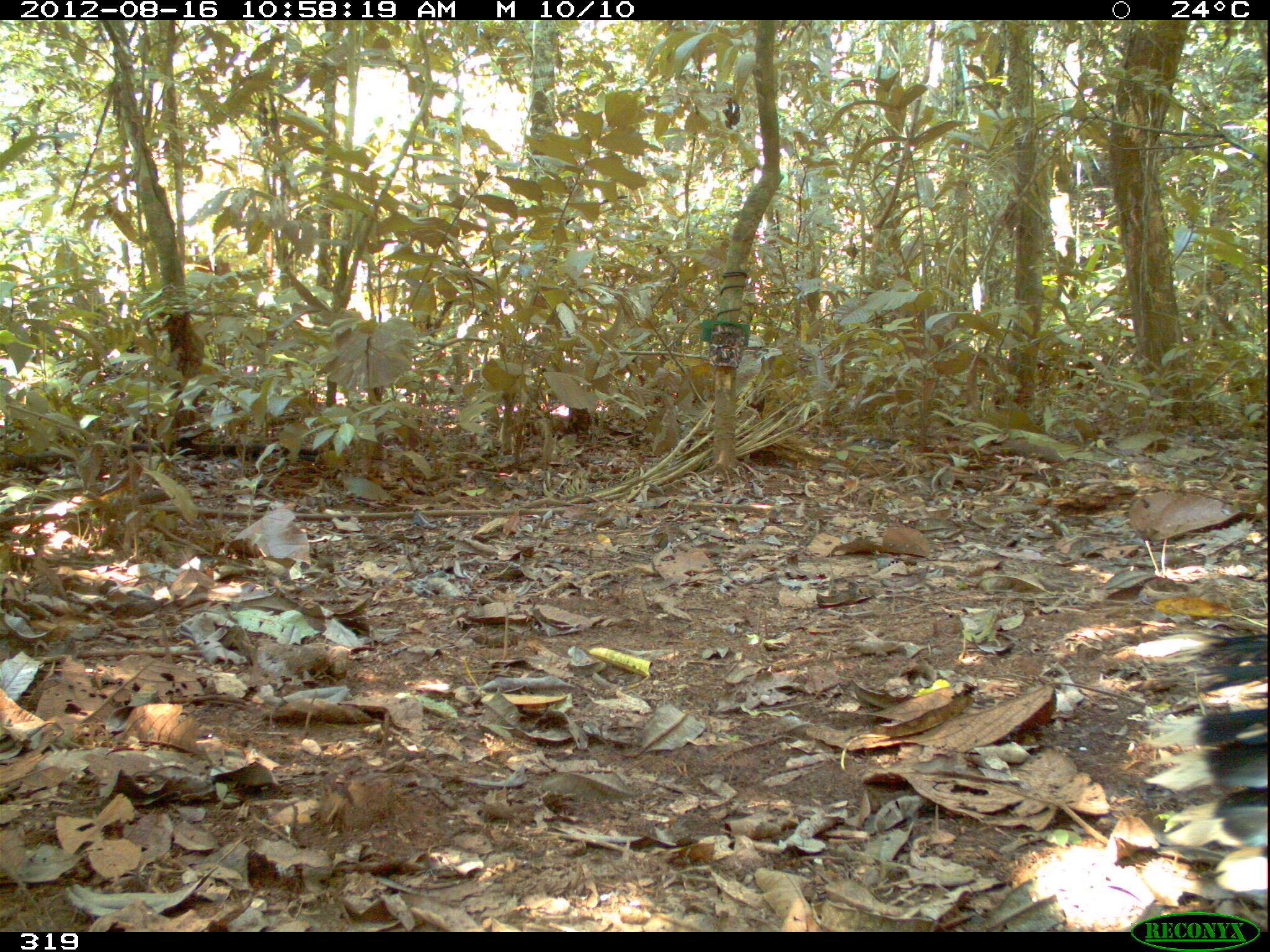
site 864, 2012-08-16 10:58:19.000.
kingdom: Animalia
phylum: Chordata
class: Aves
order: Galliformes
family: Cracidae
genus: Mitu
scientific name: Mitu tuberosum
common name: razor-billed curassow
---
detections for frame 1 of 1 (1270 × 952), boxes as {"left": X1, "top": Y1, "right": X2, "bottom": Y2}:
mitu tuberosum: {"left": 1141, "top": 631, "right": 1270, "bottom": 891}